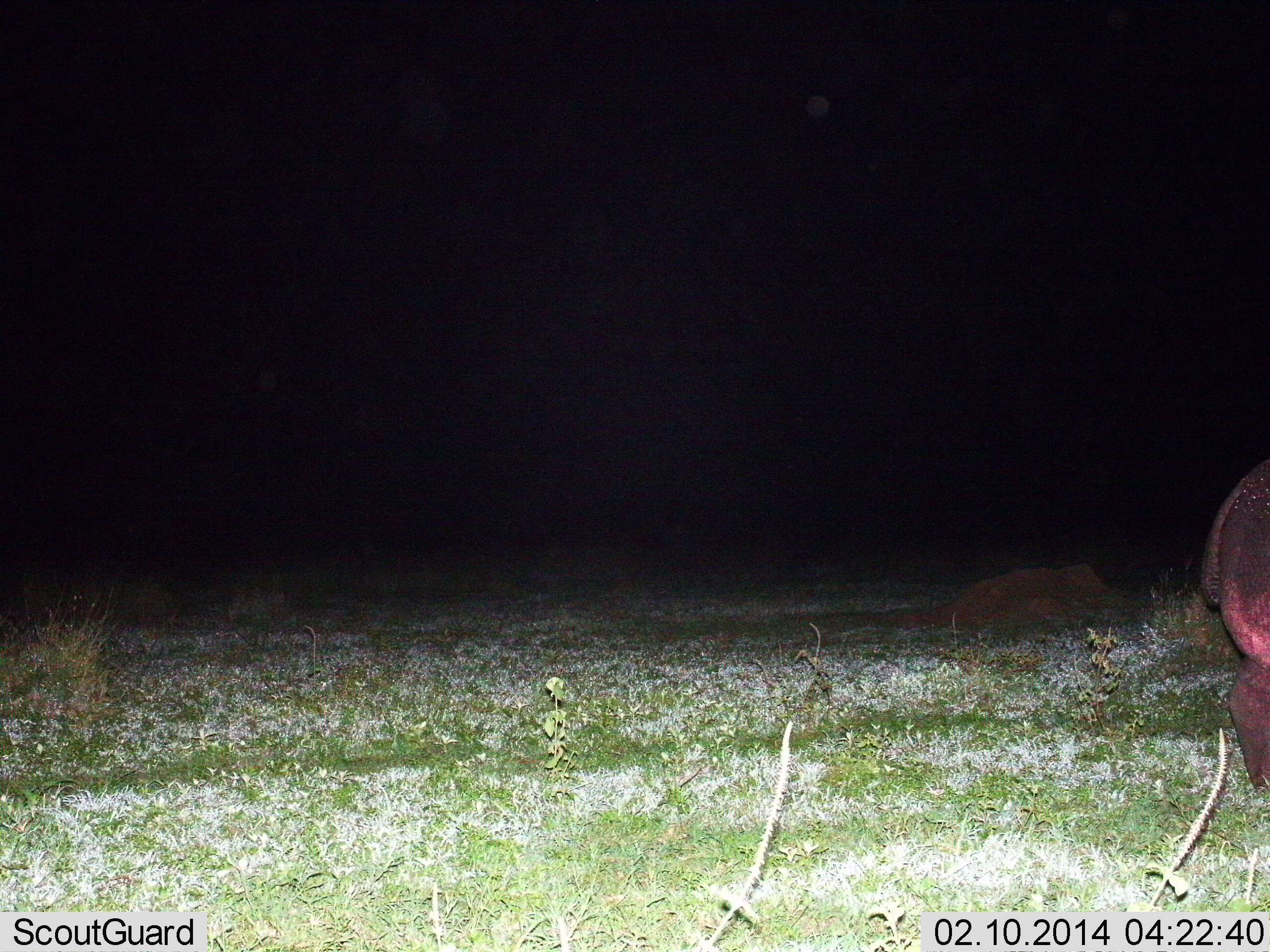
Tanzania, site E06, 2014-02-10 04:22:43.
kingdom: Animalia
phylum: Chordata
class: Mammalia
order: Artiodactyla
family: Hippopotamidae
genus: Hippopotamus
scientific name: Hippopotamus amphibius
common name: hippopotamus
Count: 1.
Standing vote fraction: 60%.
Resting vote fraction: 0%.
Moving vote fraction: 40%.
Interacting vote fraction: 0%.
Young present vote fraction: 0%.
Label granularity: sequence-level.